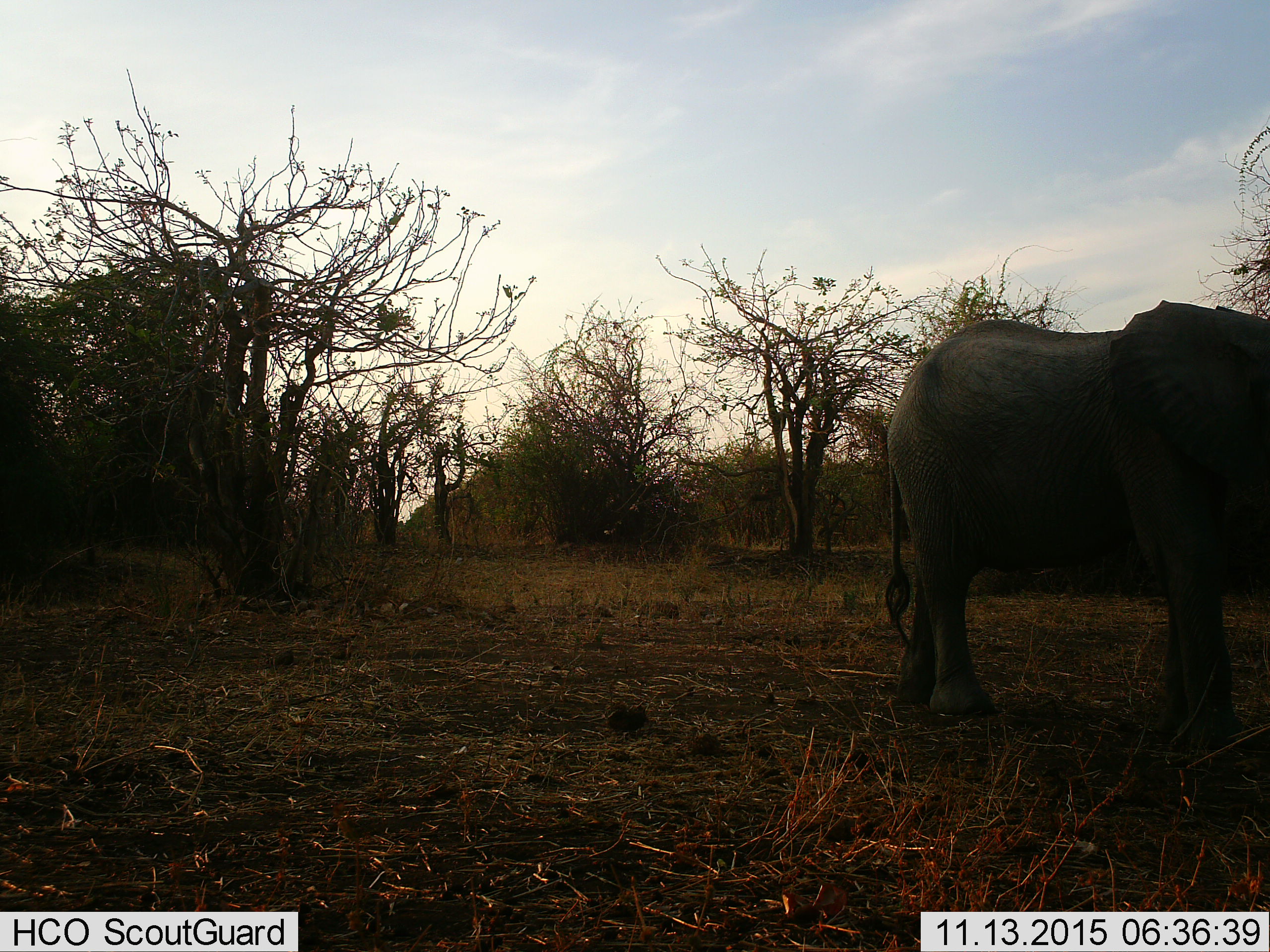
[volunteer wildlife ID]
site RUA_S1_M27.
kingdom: Animalia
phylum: Chordata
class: Mammalia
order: Proboscidea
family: Elephantidae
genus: Loxodonta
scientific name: Loxodonta africana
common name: african bush elephant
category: elephant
Elephant (african bush elephant) (Loxodonta africana), count 1. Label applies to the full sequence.